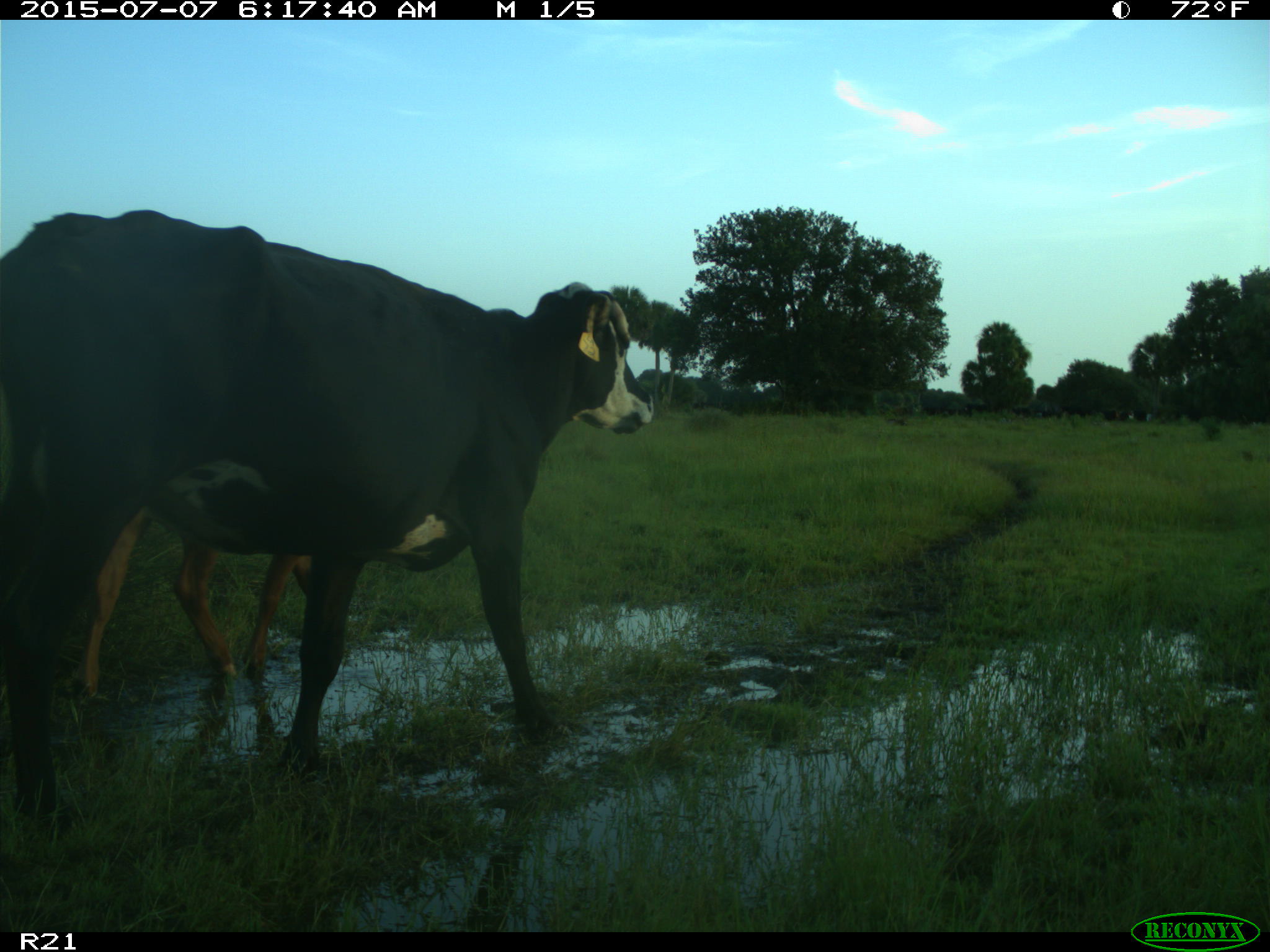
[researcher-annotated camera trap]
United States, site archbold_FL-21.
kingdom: Animalia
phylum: Chordata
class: Mammalia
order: Artiodactyla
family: Bovidae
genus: Bos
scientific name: Bos taurus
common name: domestic cow